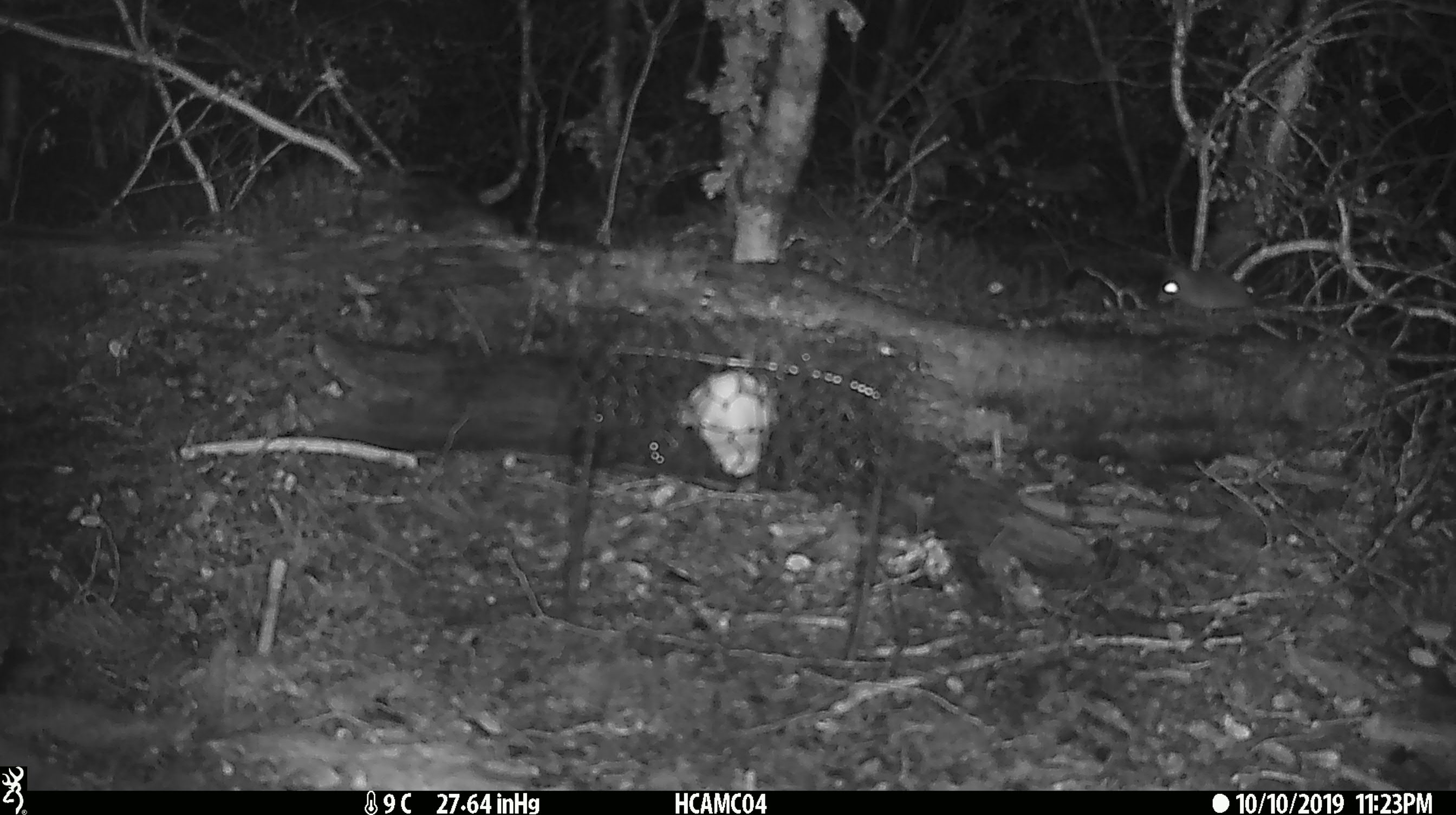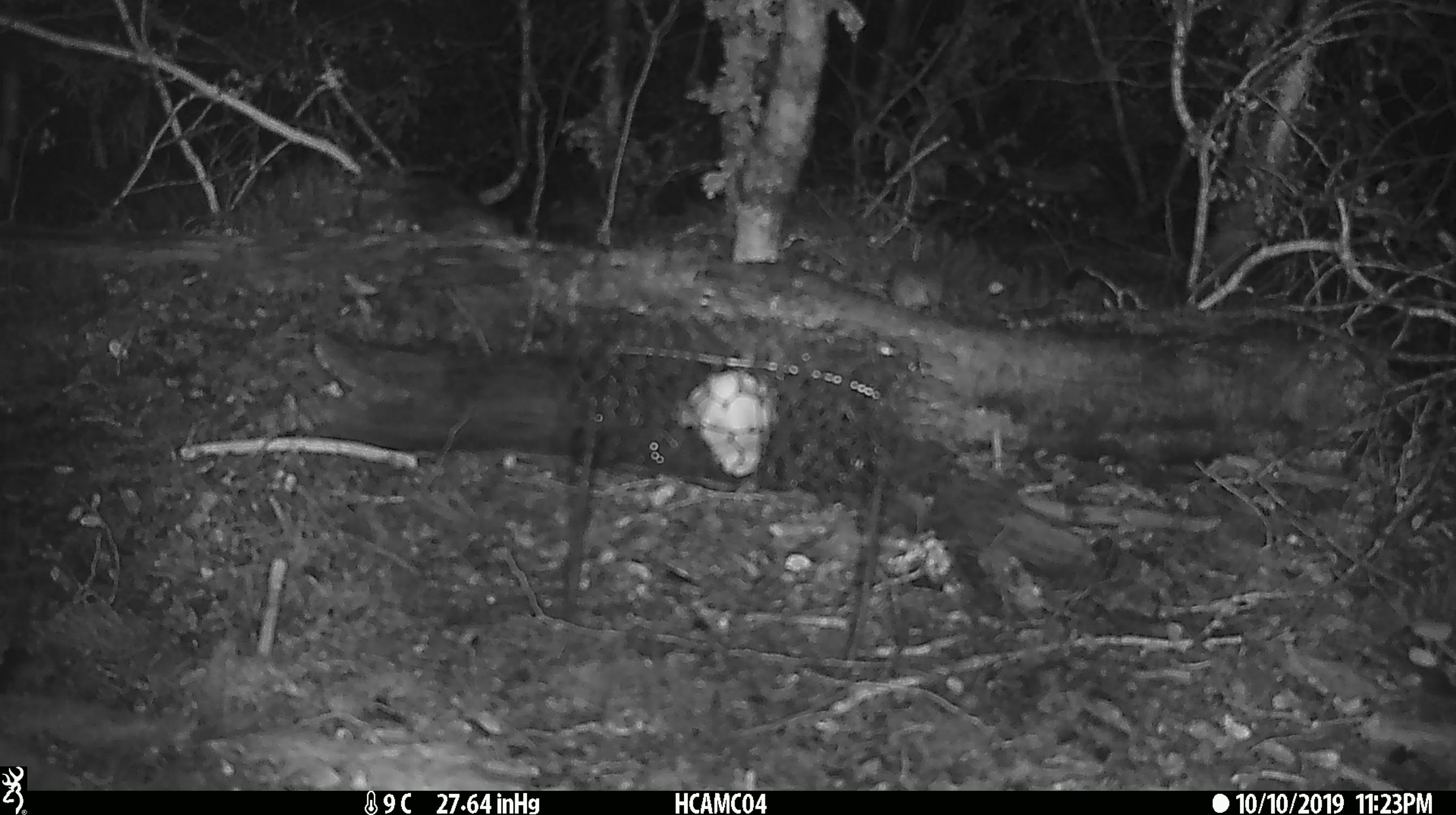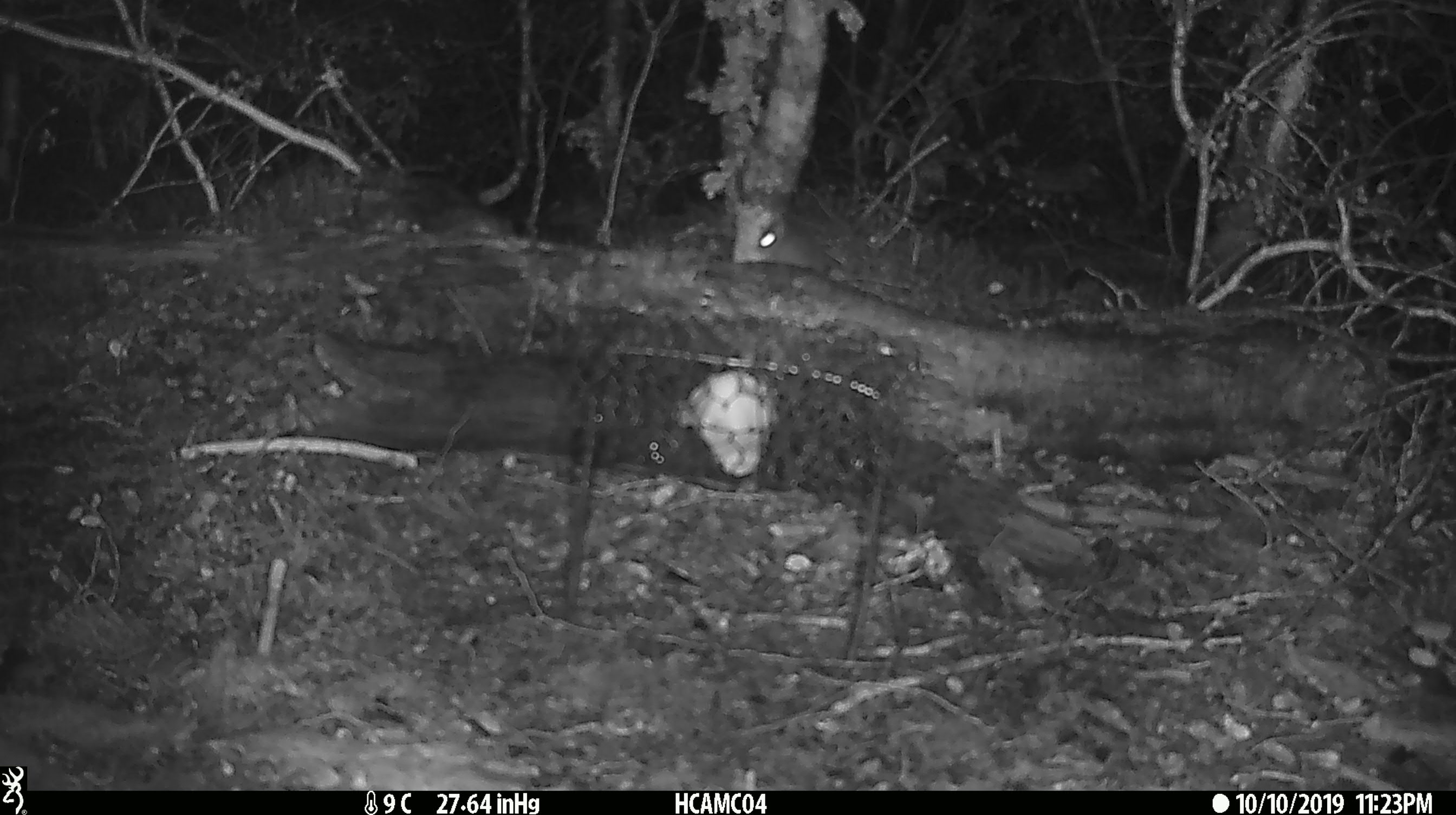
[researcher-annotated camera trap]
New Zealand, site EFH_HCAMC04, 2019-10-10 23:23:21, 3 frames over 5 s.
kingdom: Animalia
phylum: Chordata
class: Mammalia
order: Rodentia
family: Muridae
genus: Mus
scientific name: Mus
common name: mouse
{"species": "mouse (Mus)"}